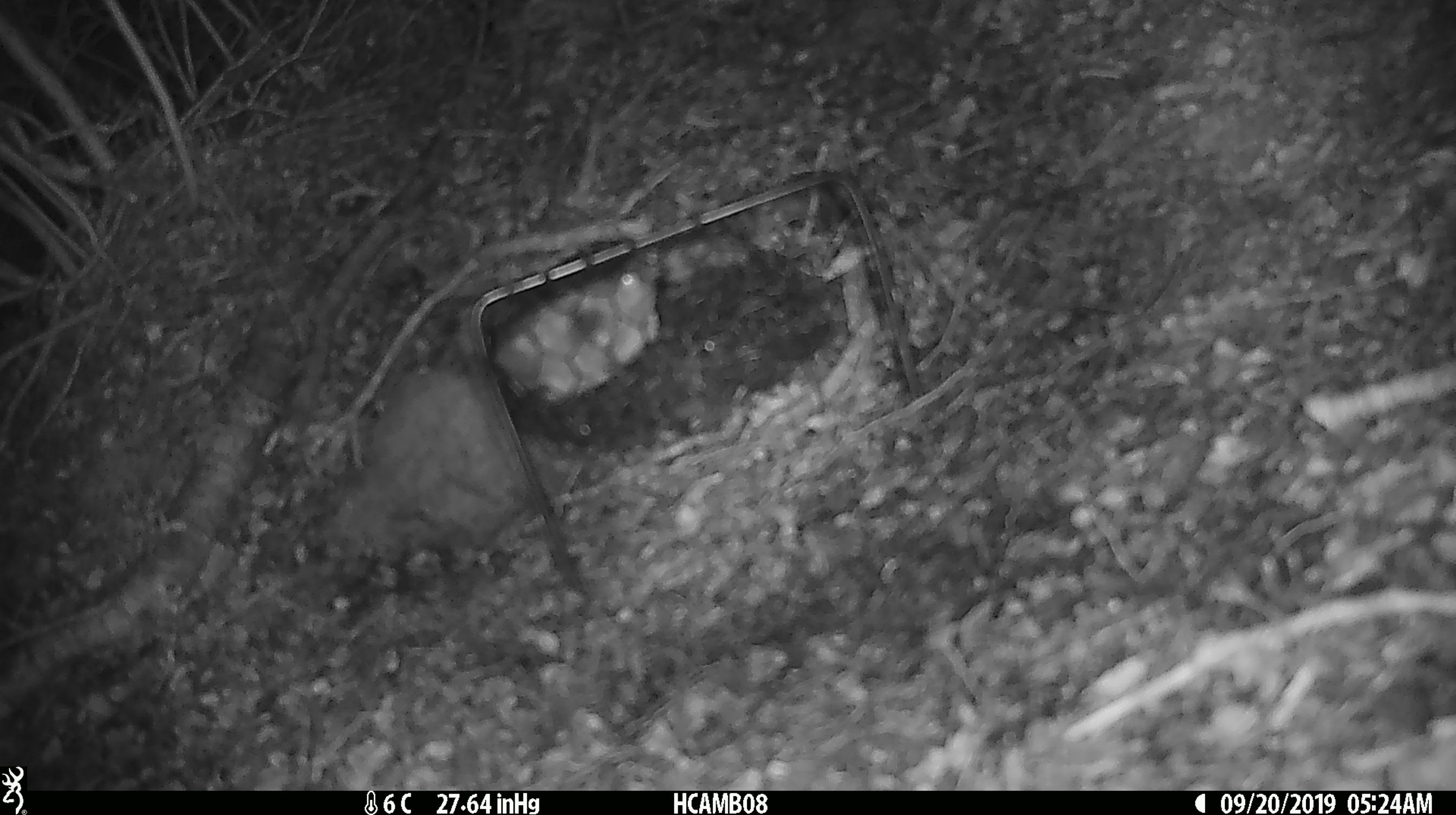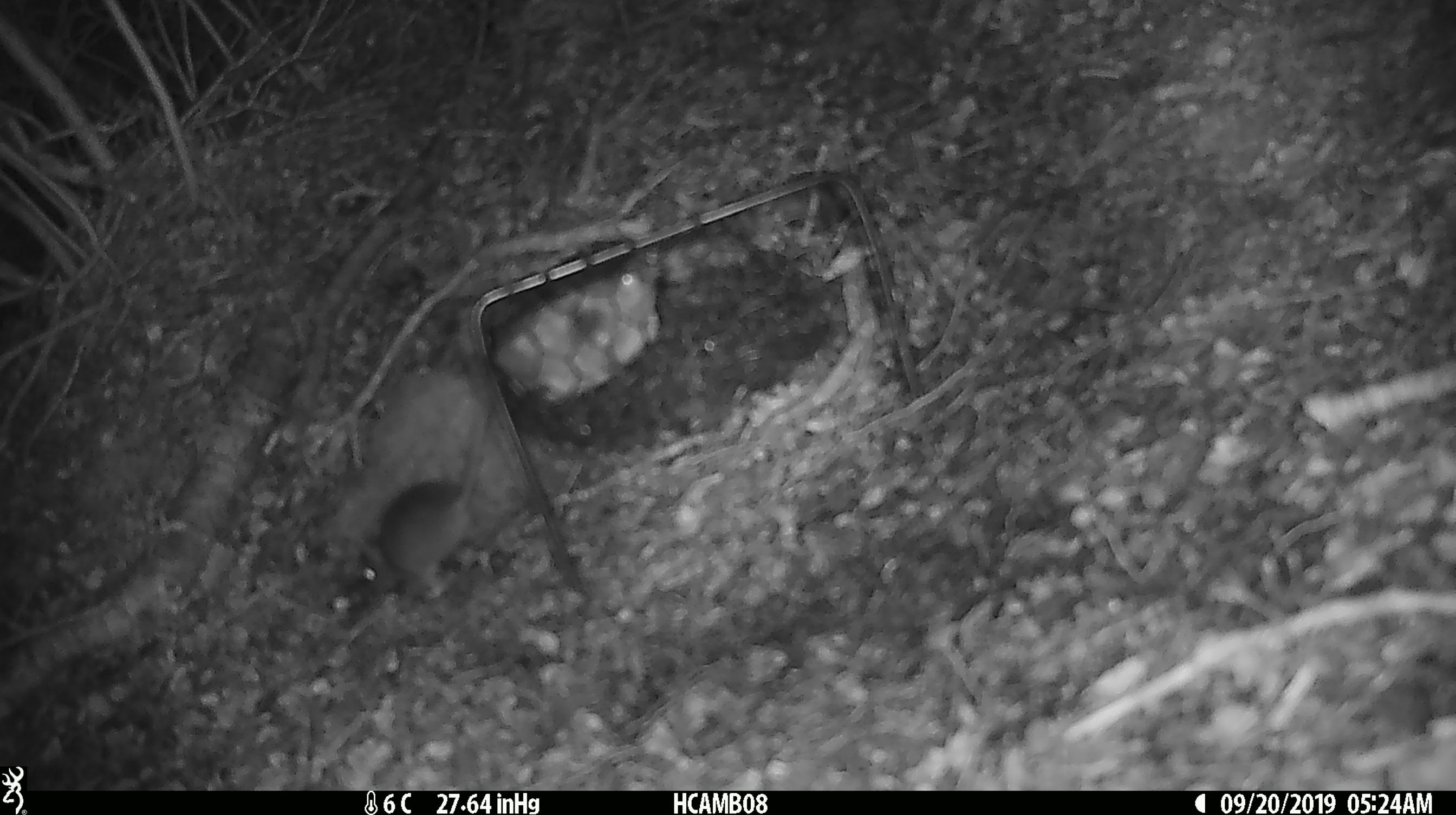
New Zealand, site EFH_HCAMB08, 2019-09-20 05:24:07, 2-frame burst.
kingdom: Animalia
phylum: Chordata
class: Mammalia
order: Rodentia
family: Muridae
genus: Mus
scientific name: Mus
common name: mouse